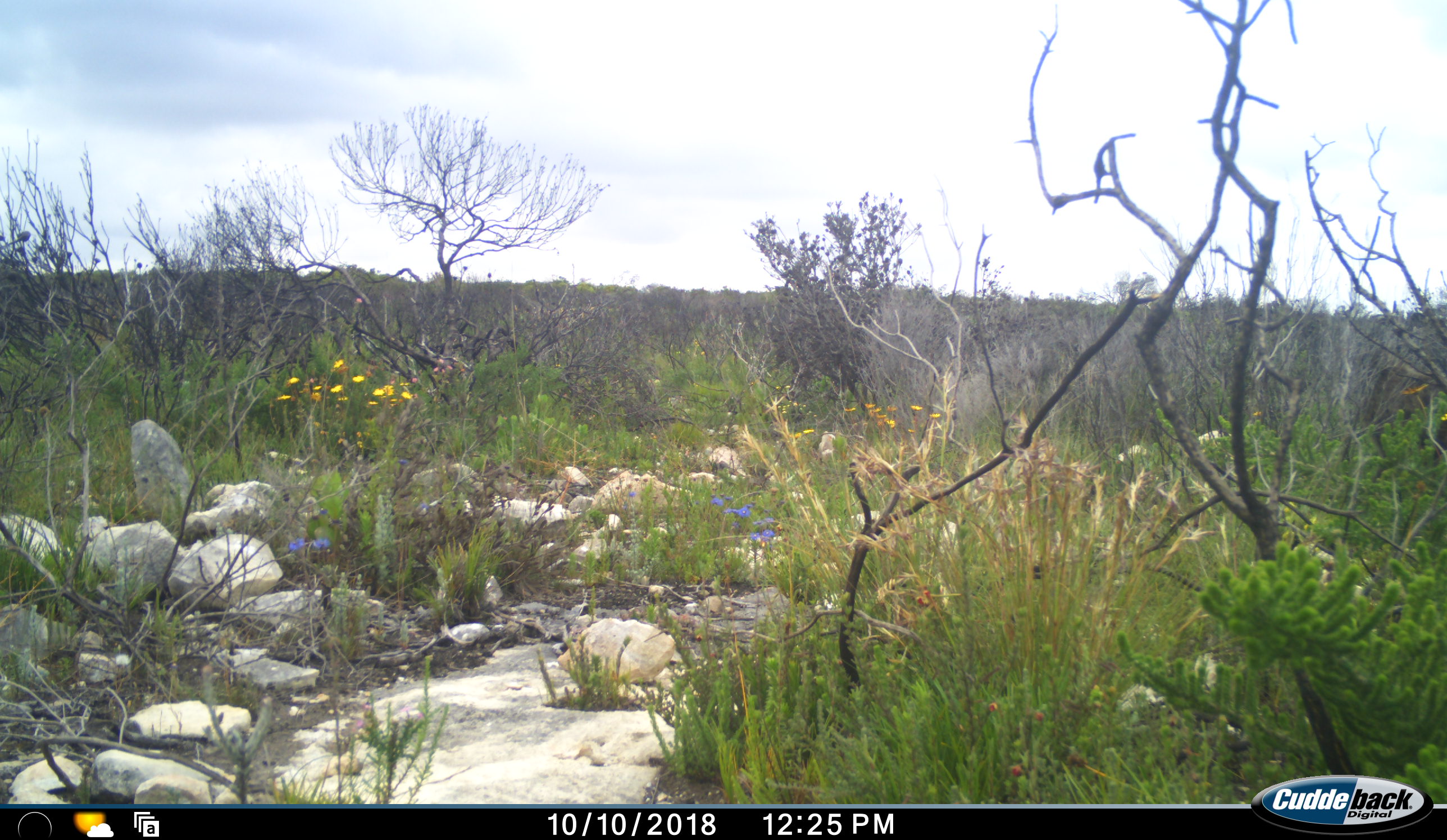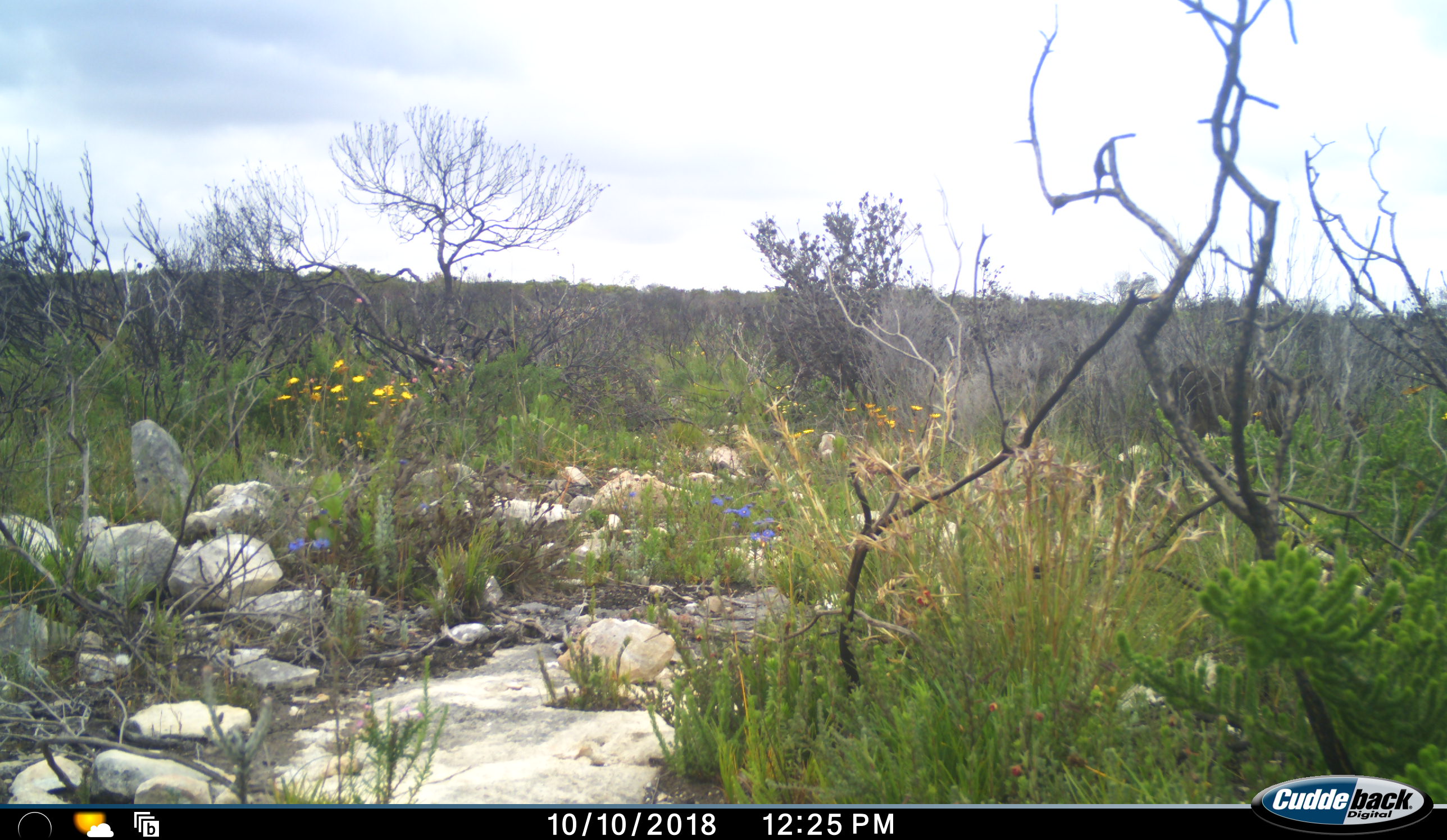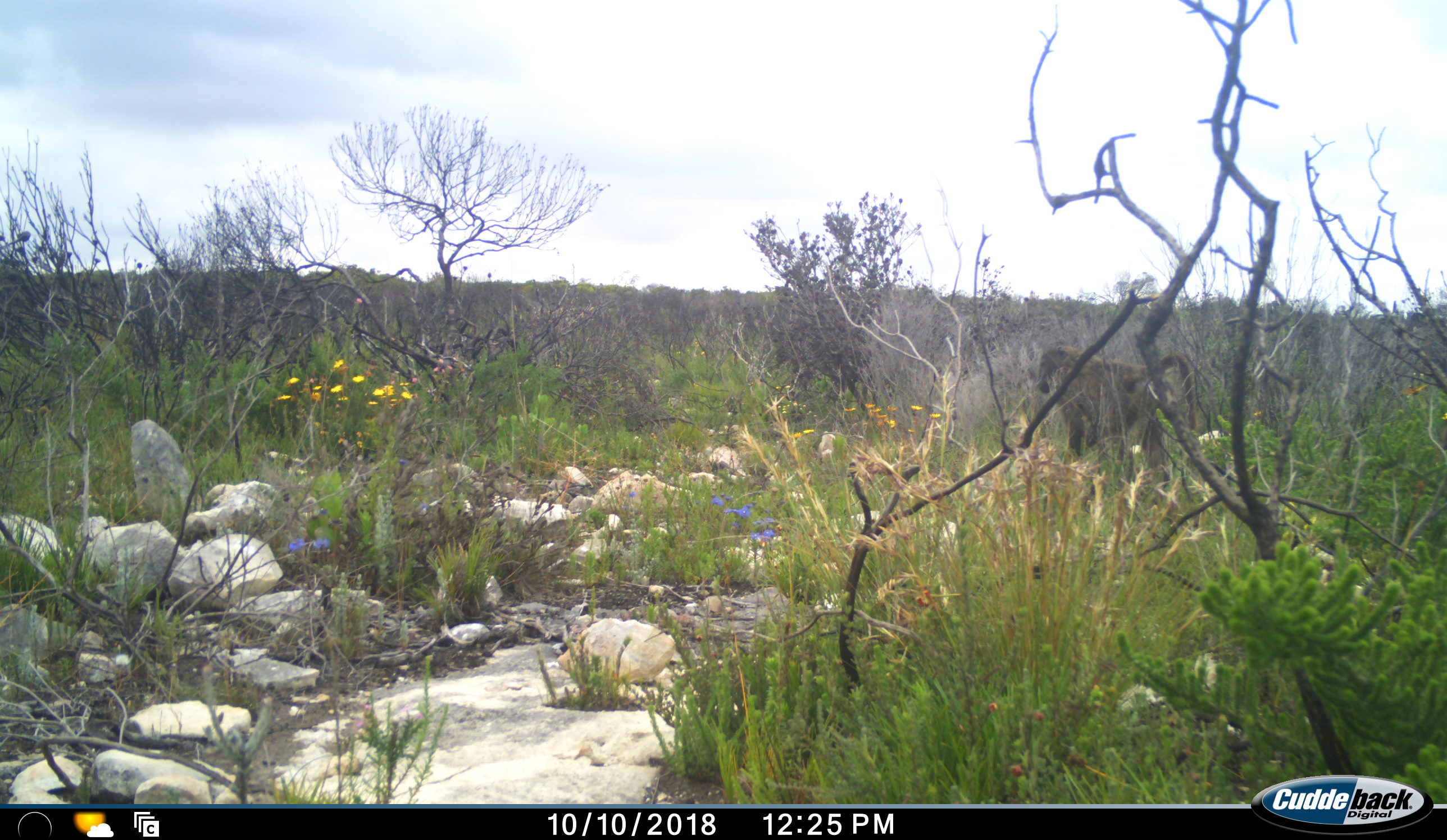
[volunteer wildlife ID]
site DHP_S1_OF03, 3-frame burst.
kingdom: Animalia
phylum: Chordata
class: Mammalia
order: Primates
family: Cercopithecidae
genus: Papio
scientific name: Papio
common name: baboon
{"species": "baboon (Papio)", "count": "1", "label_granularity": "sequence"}